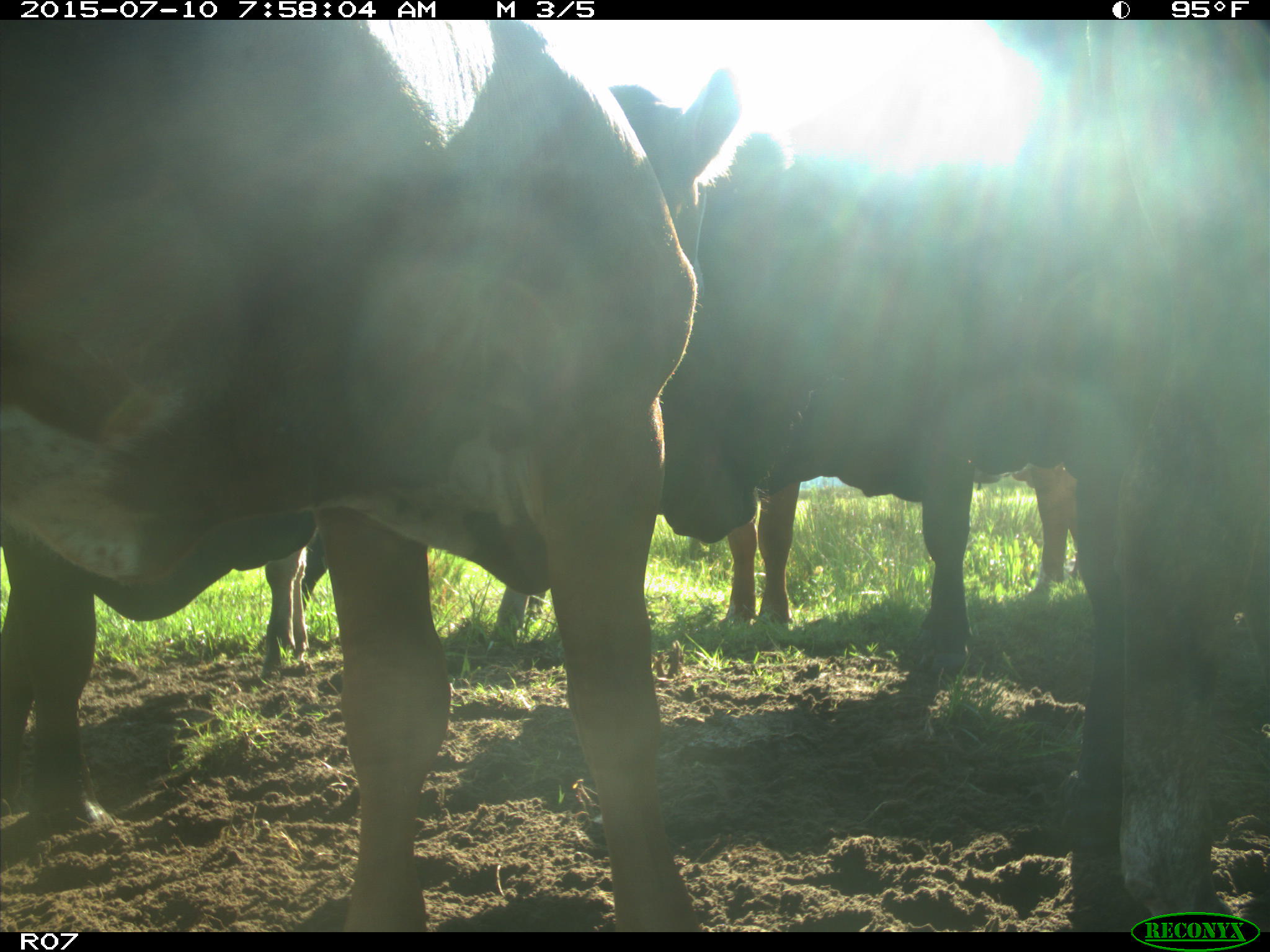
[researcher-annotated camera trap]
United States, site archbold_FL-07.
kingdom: Animalia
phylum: Chordata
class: Mammalia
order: Artiodactyla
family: Bovidae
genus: Bos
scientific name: Bos taurus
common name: domestic cow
Bos taurus (domestic cow).